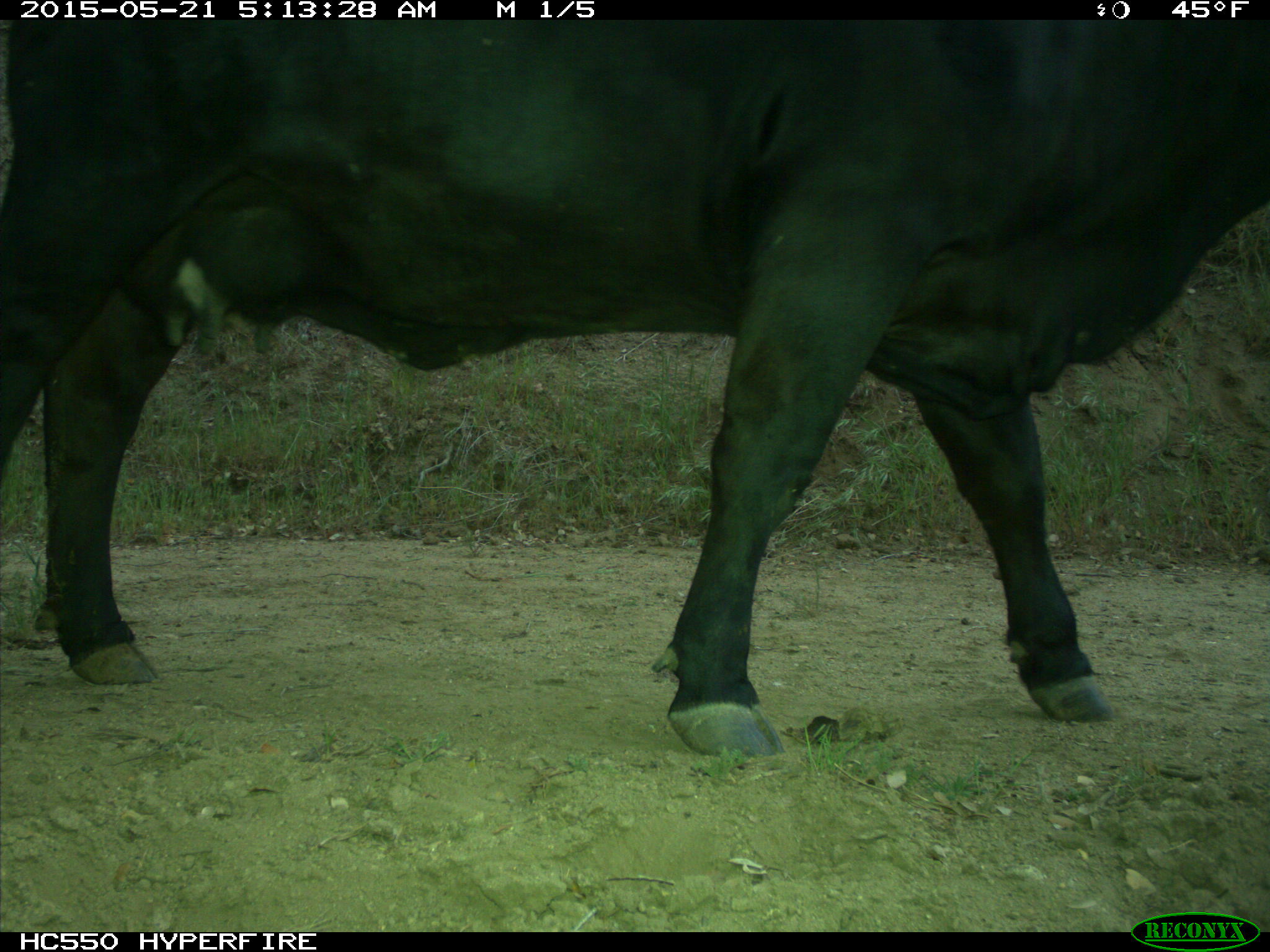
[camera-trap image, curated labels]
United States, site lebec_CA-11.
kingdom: Animalia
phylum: Chordata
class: Mammalia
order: Artiodactyla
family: Bovidae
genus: Bos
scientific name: Bos taurus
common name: domestic cow